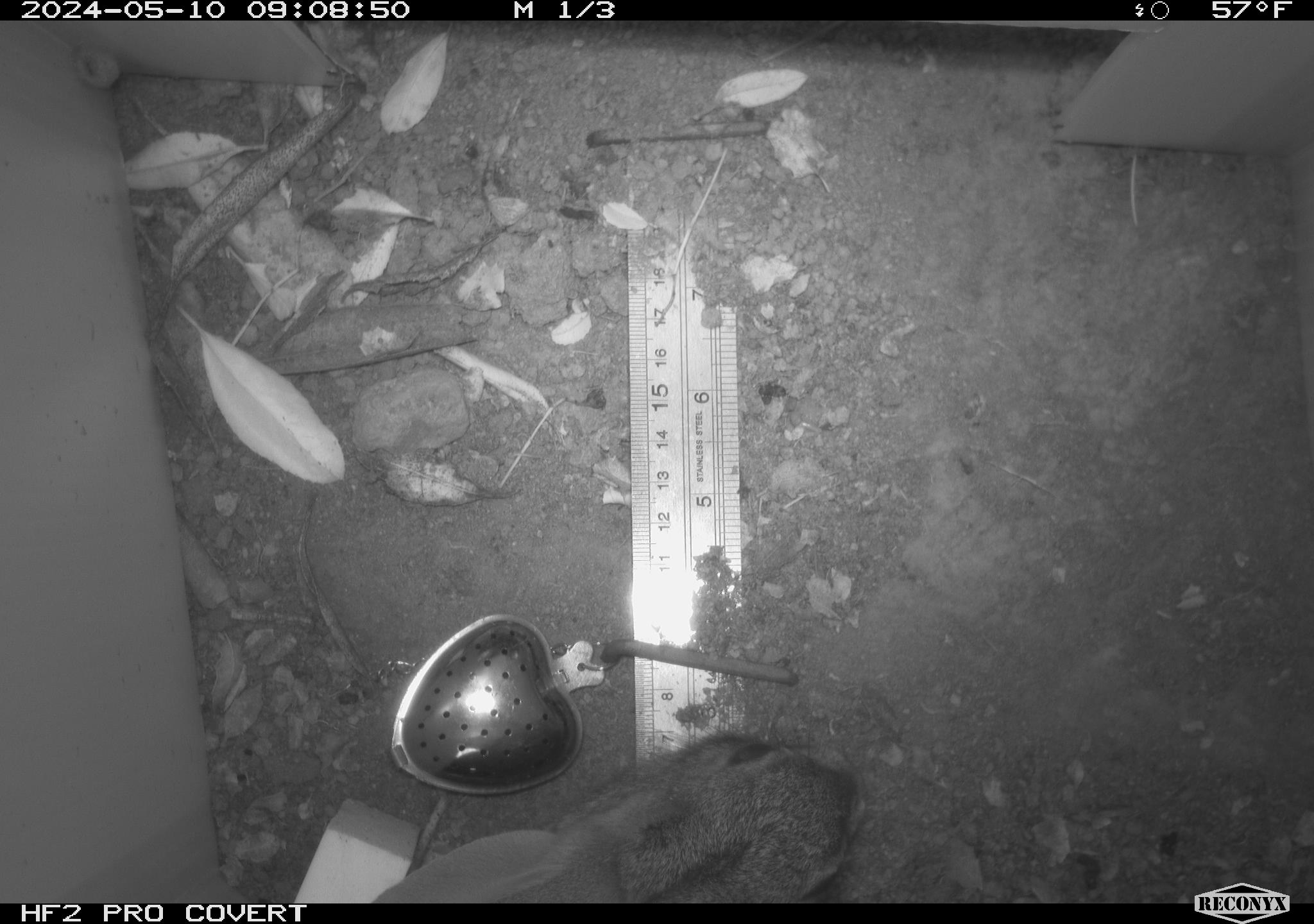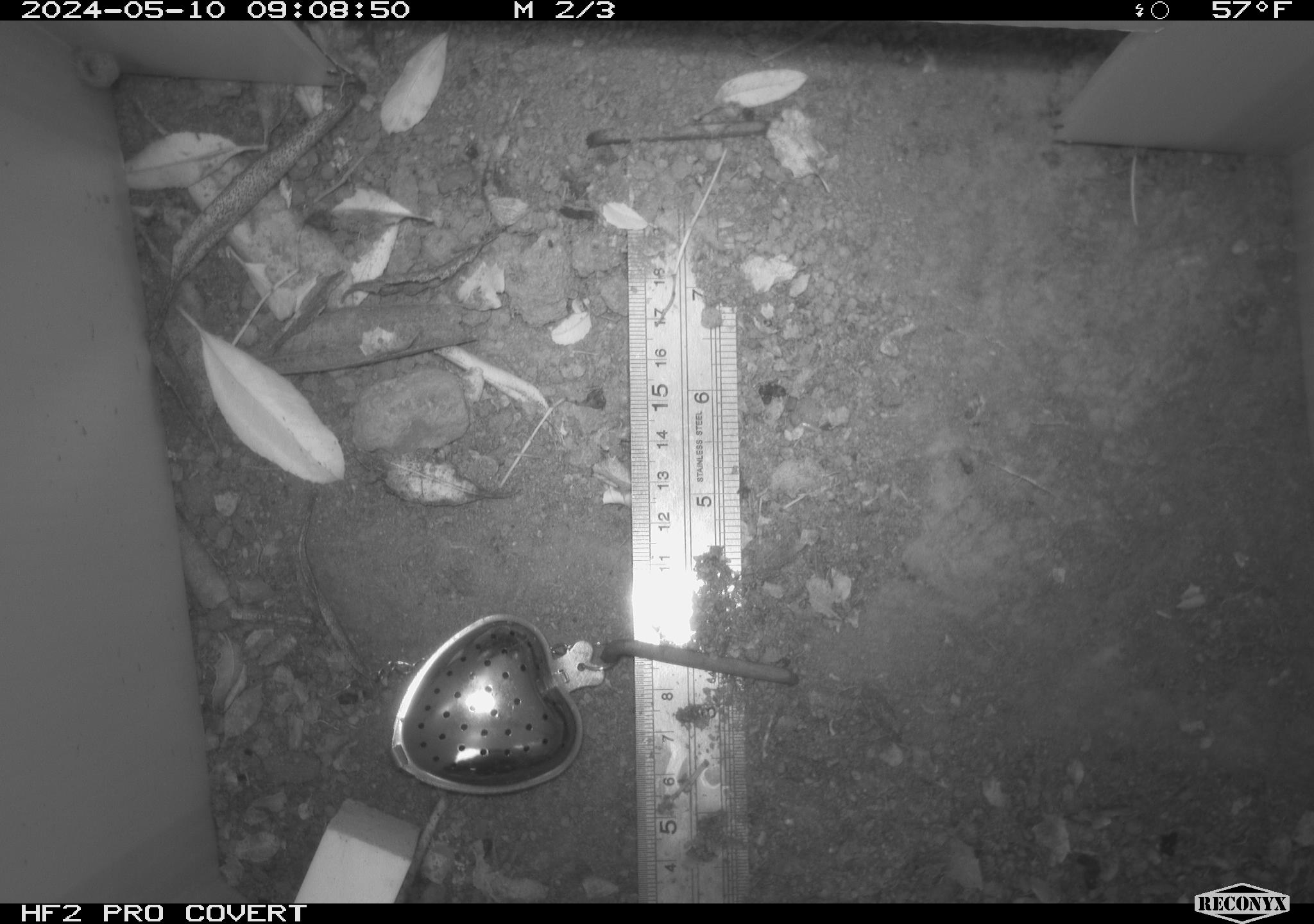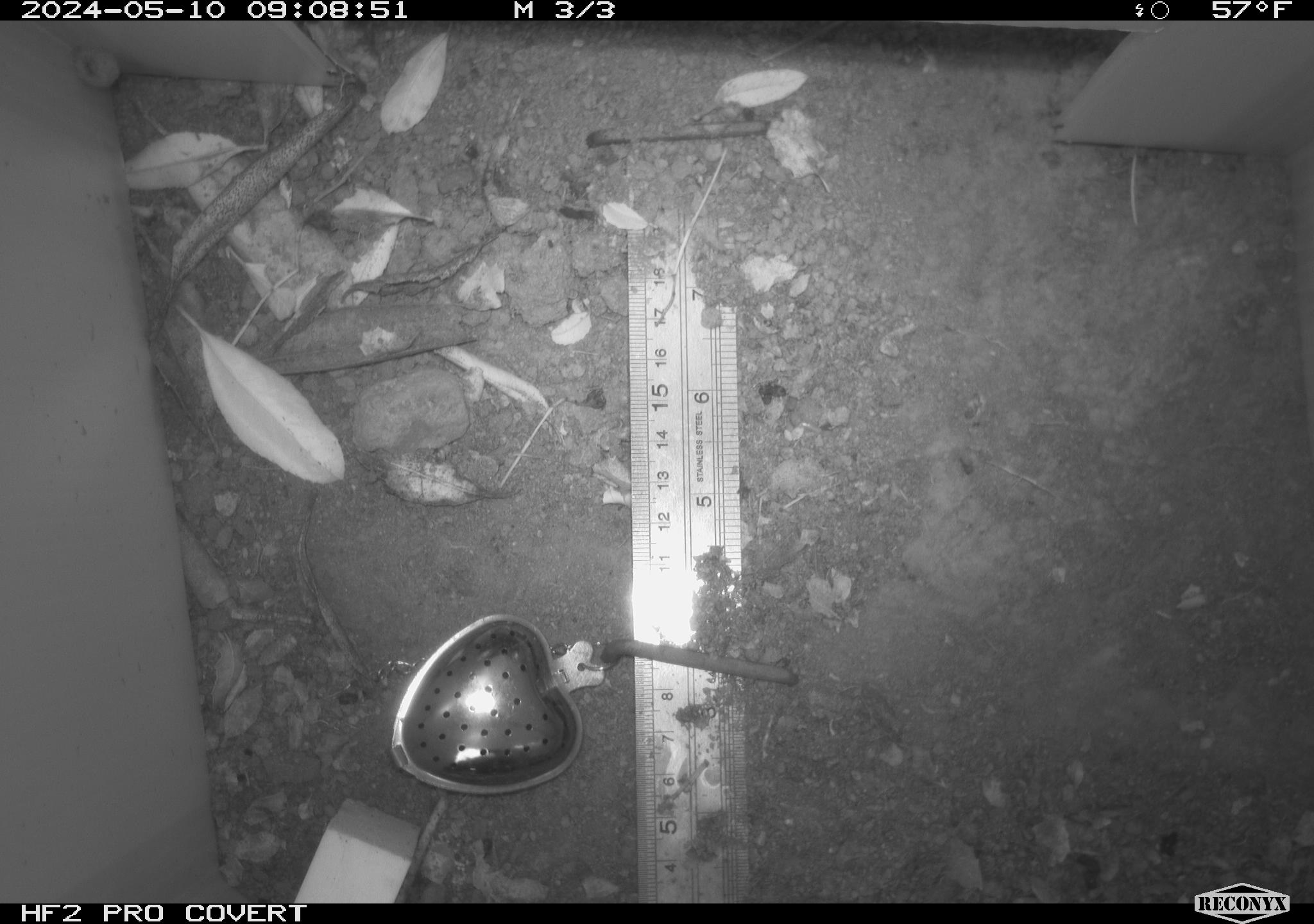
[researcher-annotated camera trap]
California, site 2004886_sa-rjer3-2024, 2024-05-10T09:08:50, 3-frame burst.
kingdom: Animalia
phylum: Chordata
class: Mammalia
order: Lagomorpha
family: Leporidae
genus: Sylvilagus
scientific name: Sylvilagus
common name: cottontail rabbits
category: sylvilagus species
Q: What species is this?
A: Sylvilagus species (cottontail rabbits) (Sylvilagus).